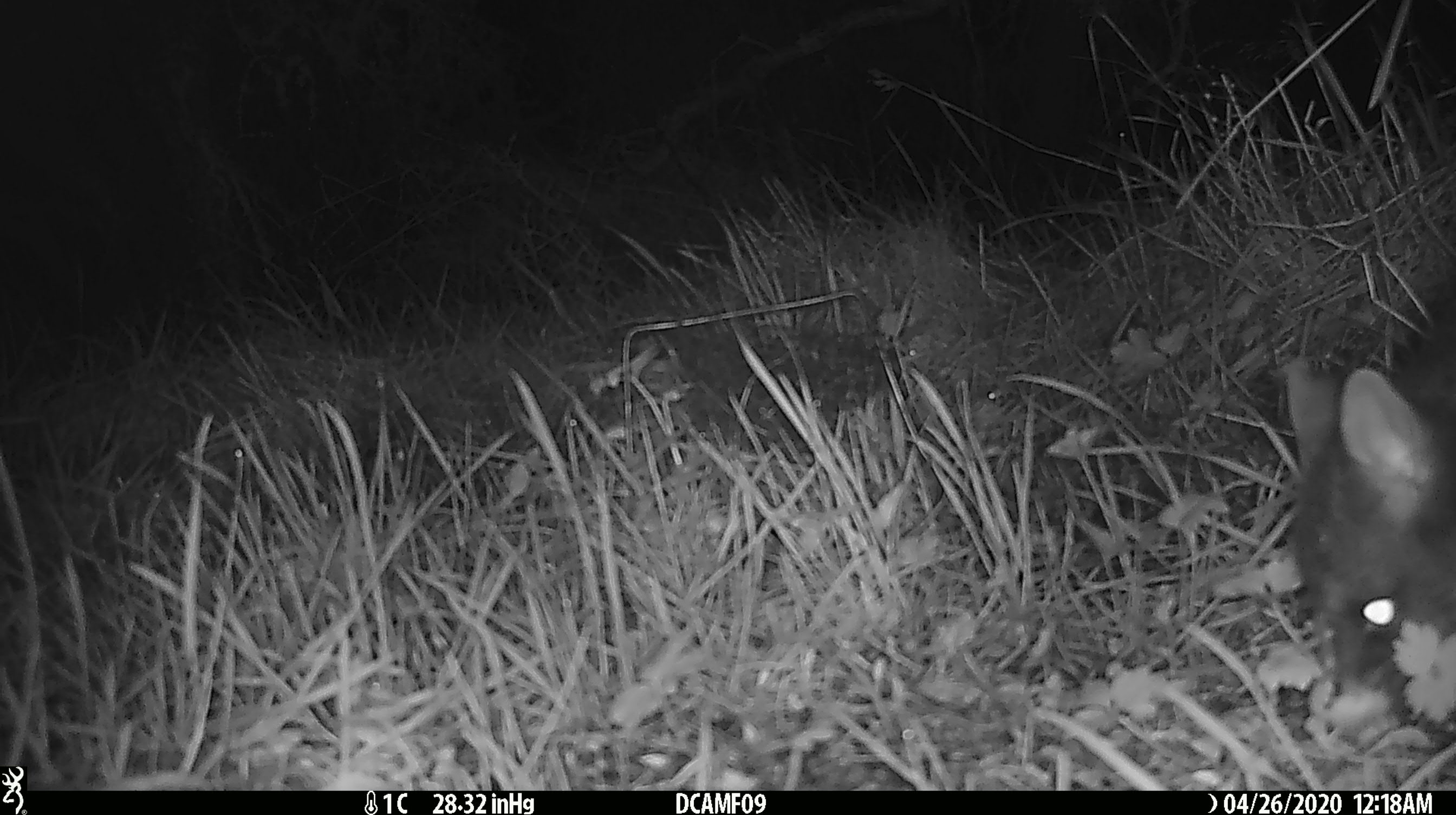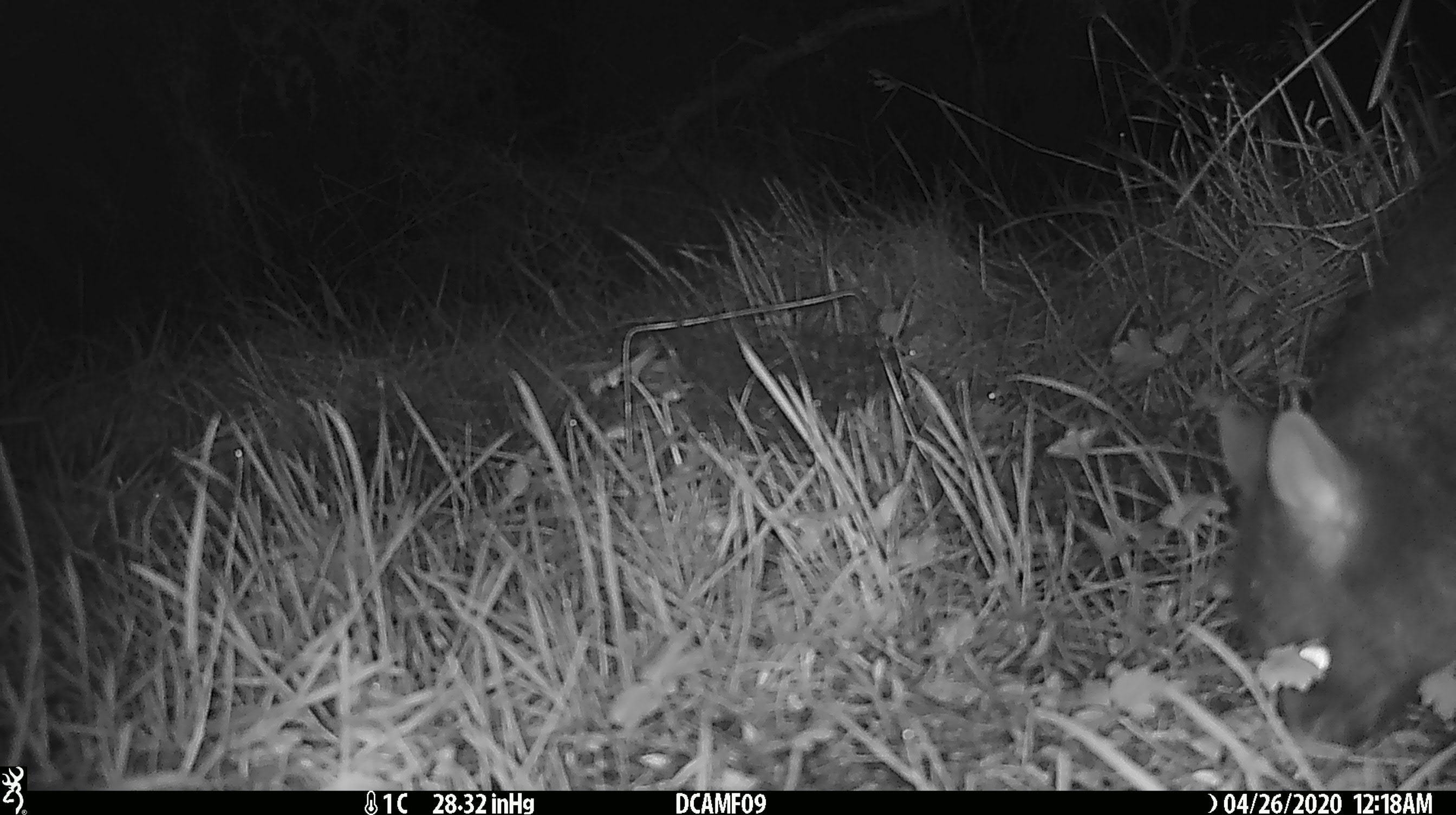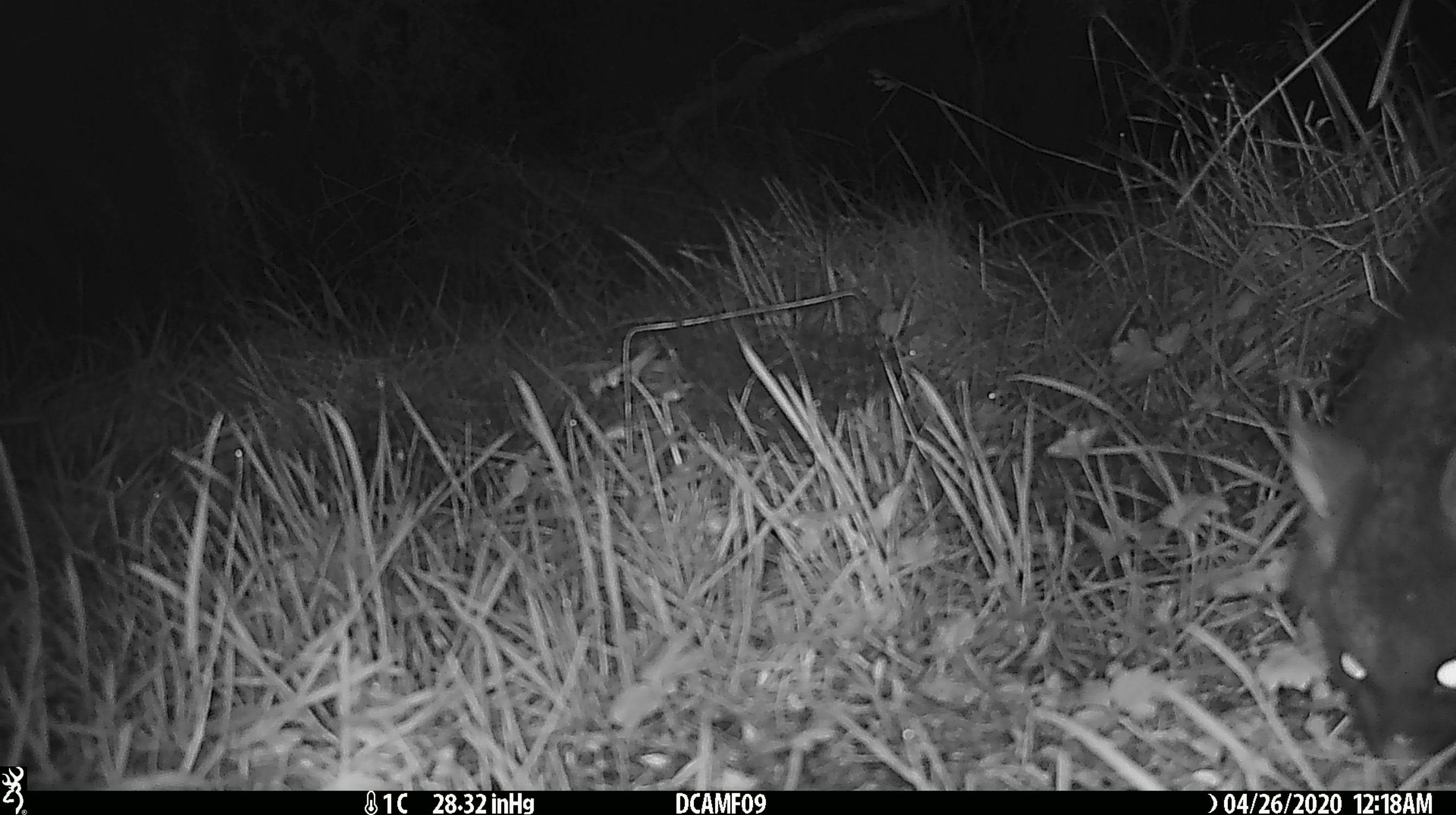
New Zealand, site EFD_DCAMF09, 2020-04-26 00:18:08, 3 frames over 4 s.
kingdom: Animalia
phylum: Chordata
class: Mammalia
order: Diprotodontia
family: Phalangeridae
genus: Trichosurus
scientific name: Trichosurus vulpecula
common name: common brushtail possum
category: possum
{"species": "possum (common brushtail possum) (Trichosurus vulpecula)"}